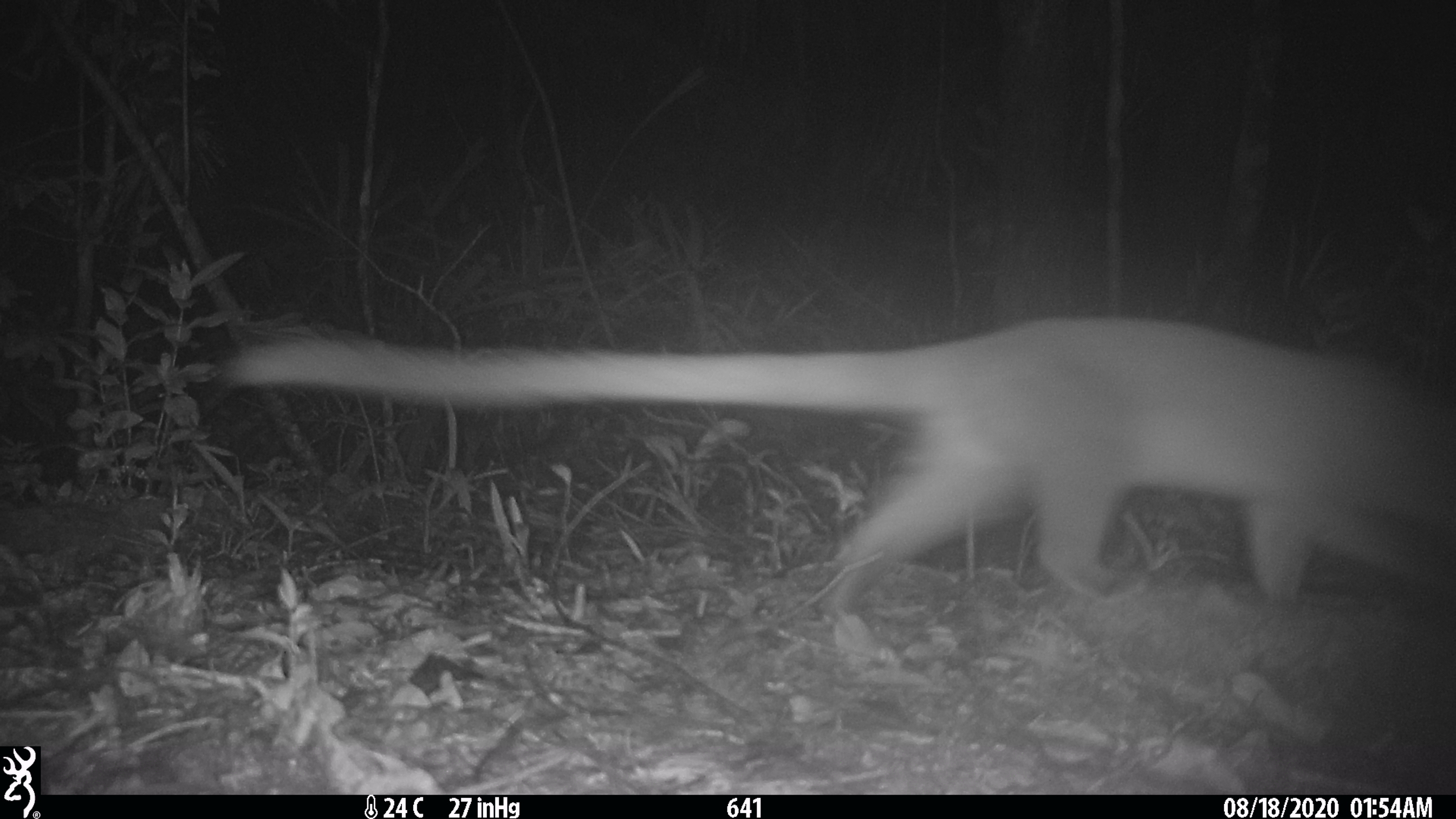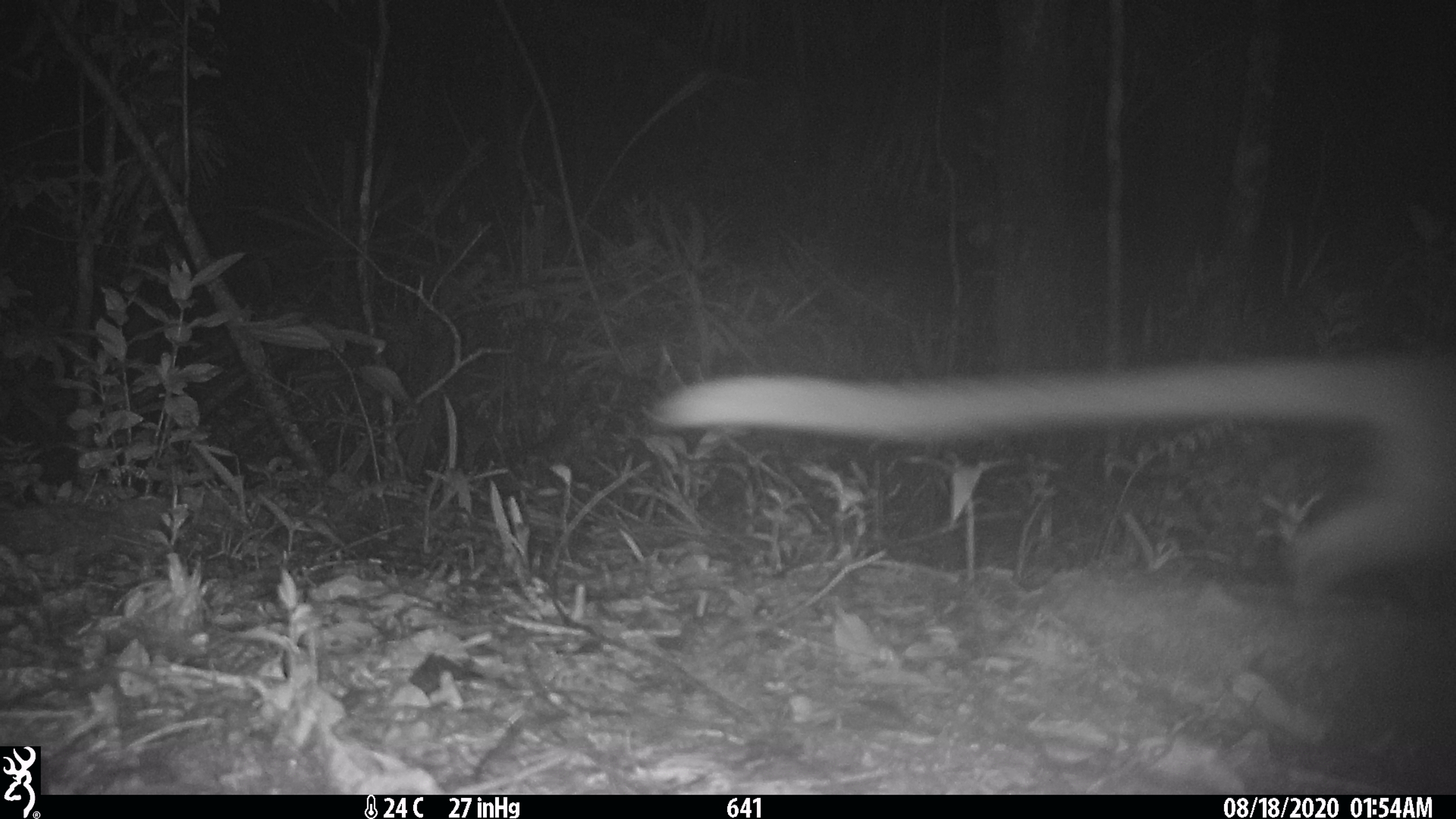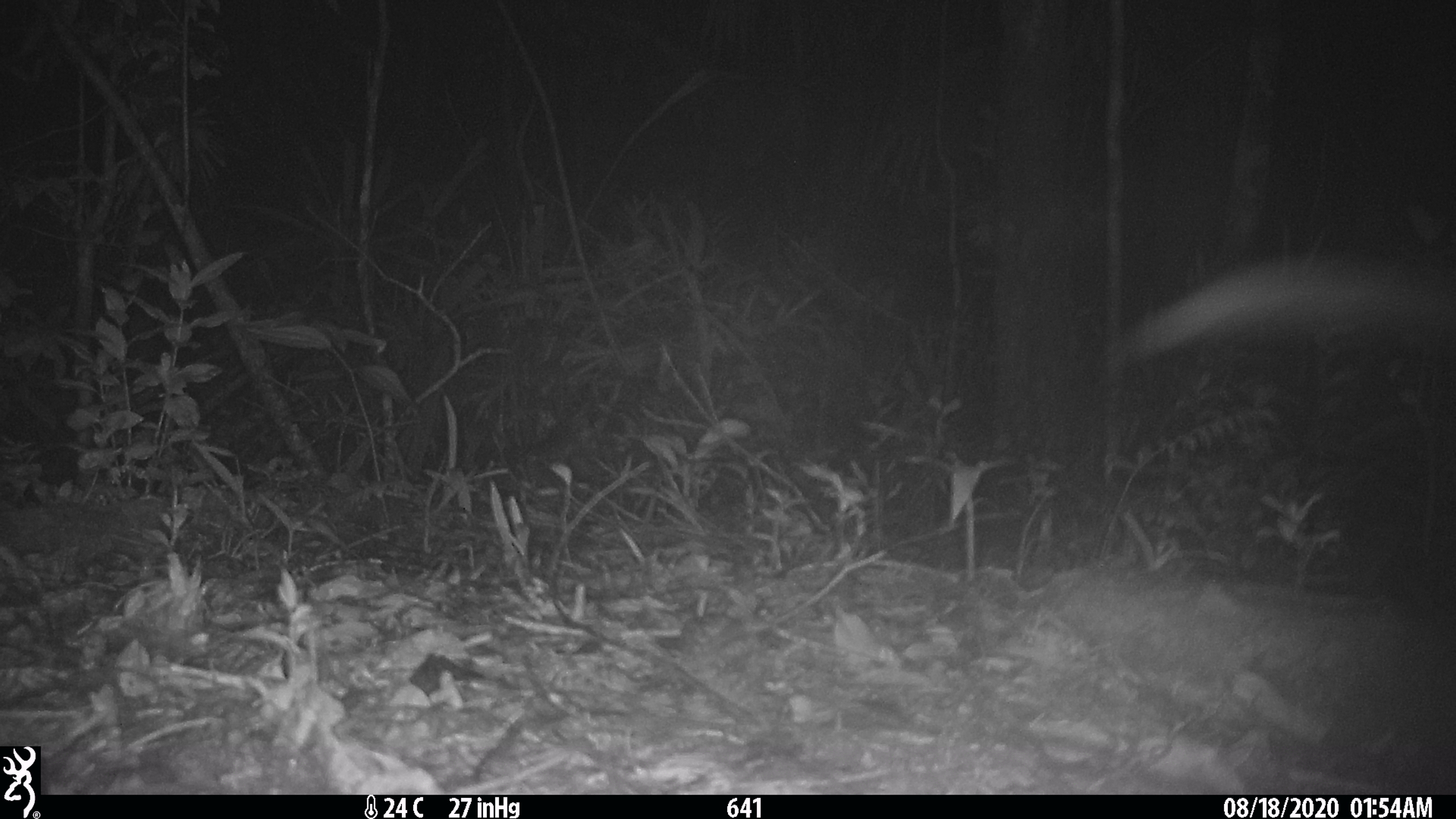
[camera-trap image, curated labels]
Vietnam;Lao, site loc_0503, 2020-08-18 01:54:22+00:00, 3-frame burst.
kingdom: Animalia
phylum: Chordata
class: Mammalia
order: Carnivora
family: Viverridae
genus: Paguma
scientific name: Paguma larvata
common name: masked palm civet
Masked palm civet (Paguma larvata). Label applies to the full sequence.